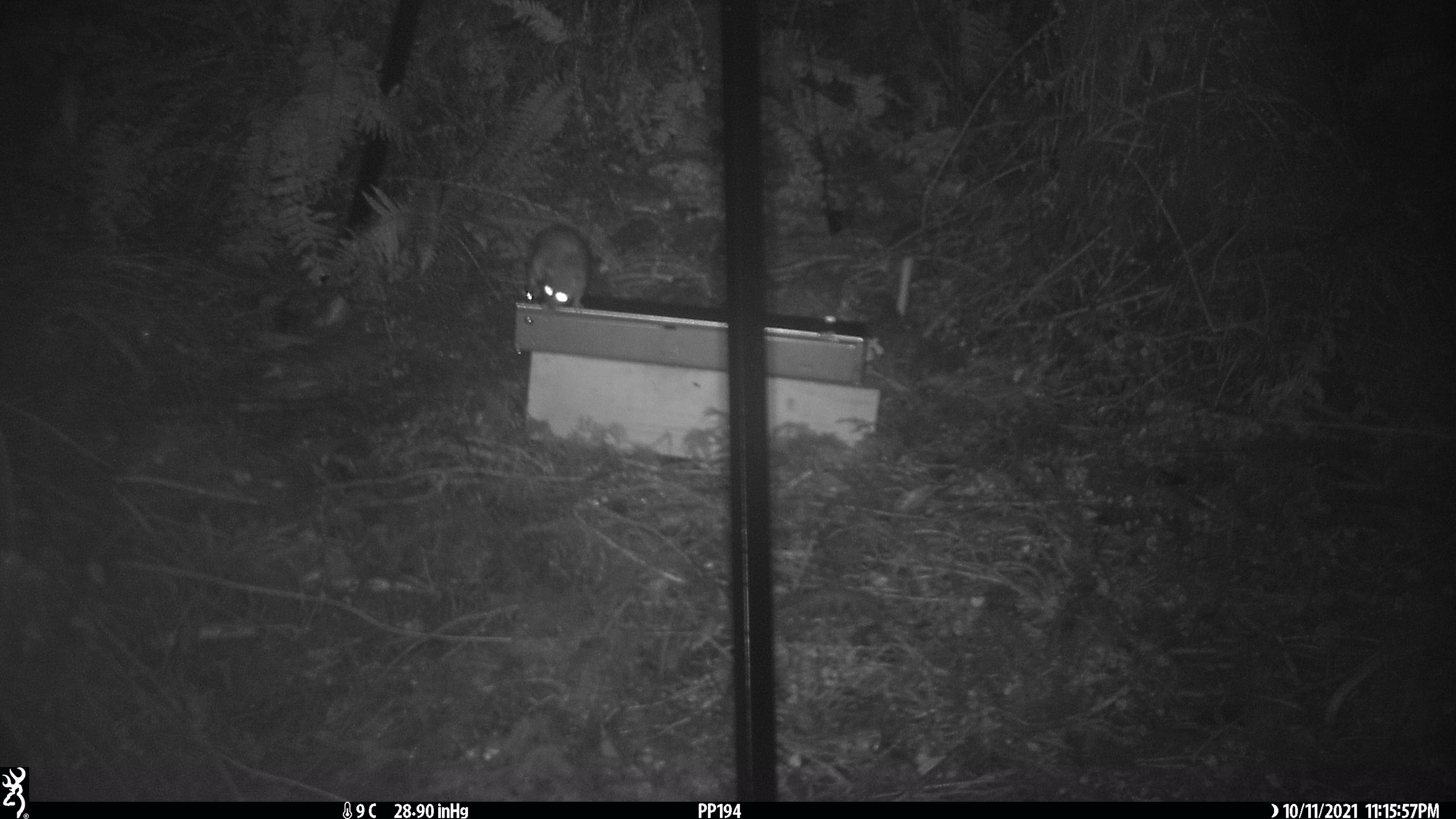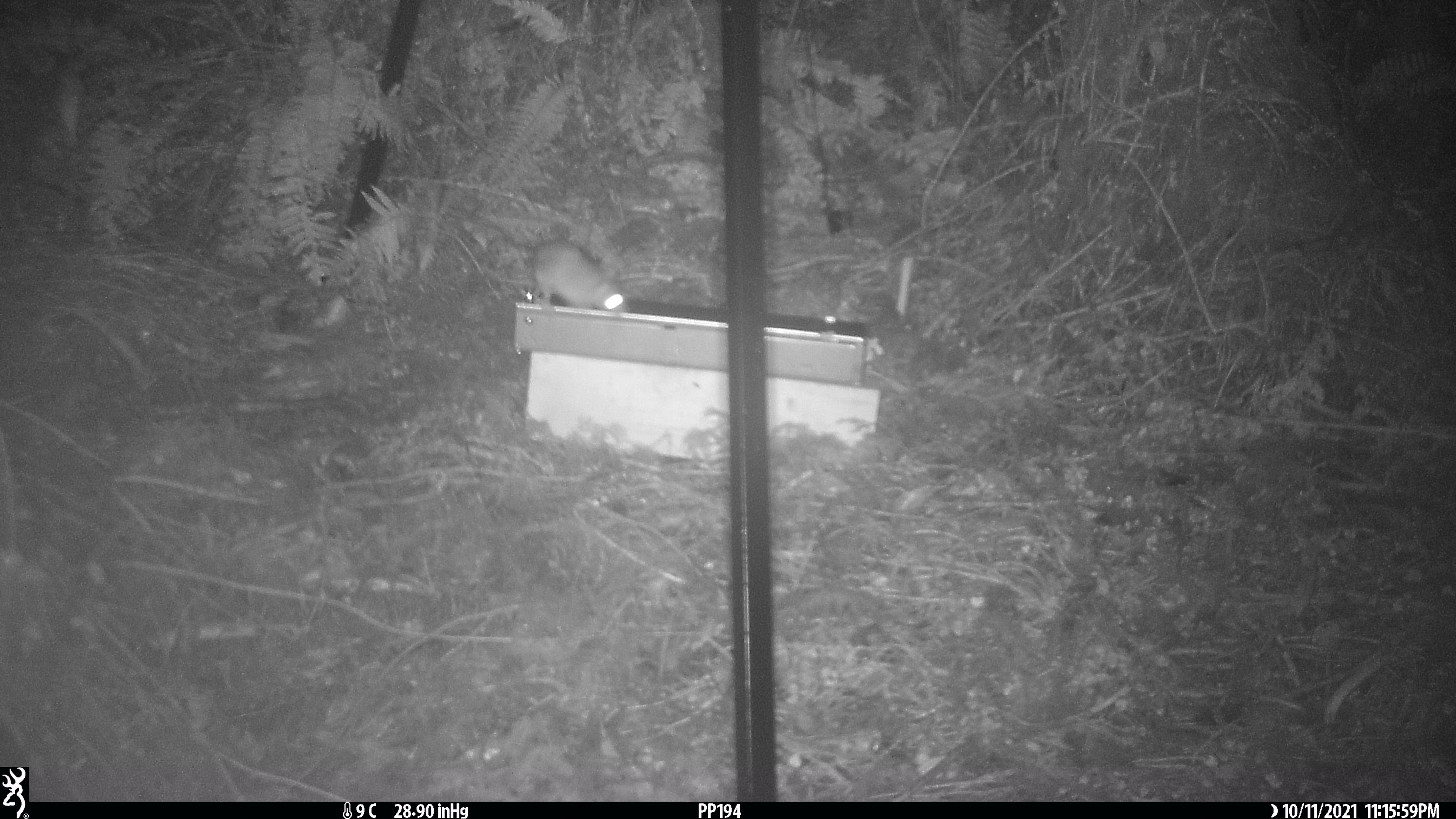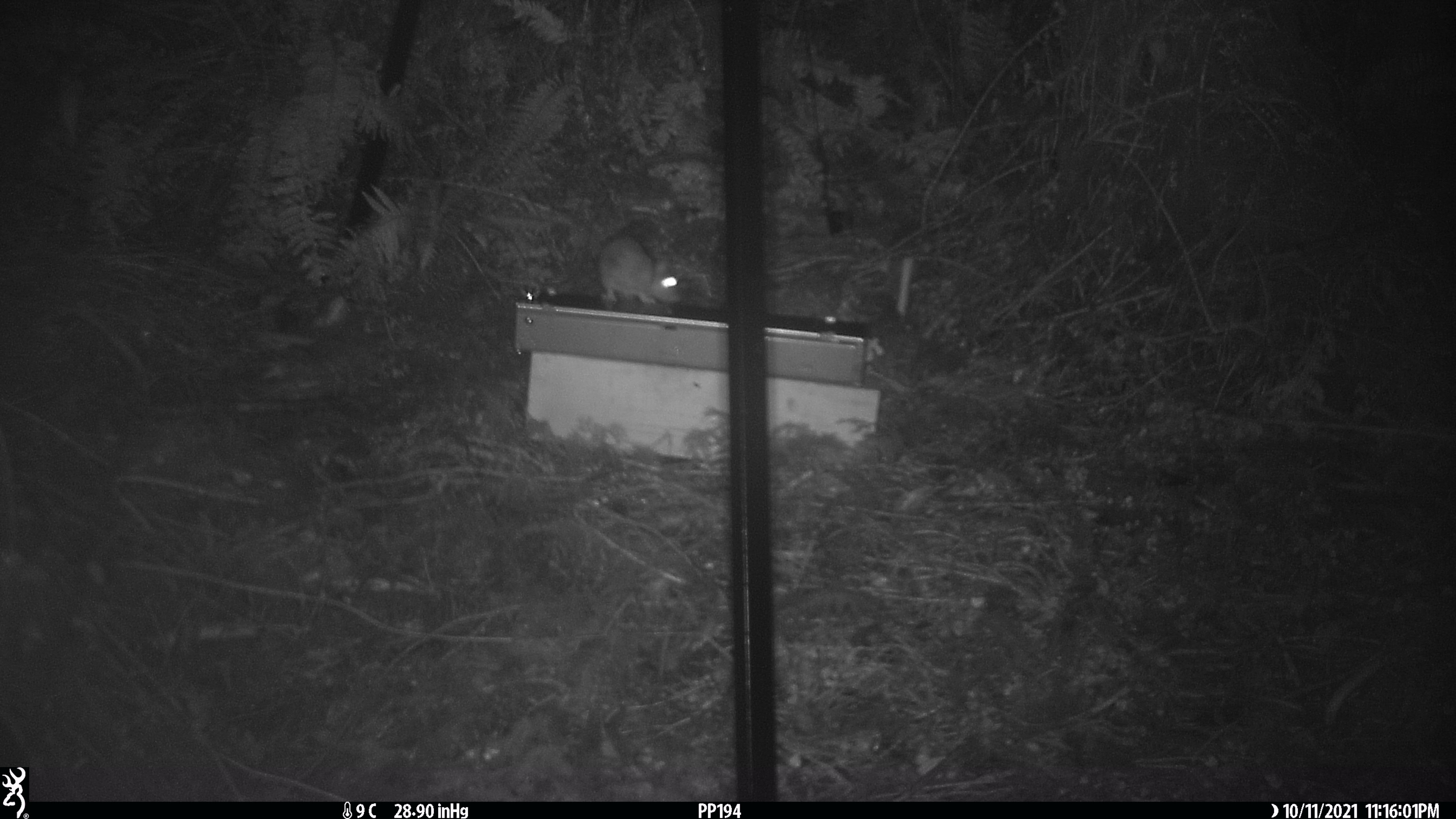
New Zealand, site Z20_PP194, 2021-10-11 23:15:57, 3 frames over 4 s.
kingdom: Animalia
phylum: Chordata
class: Mammalia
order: Rodentia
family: Muridae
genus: Rattus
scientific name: Rattus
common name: rat